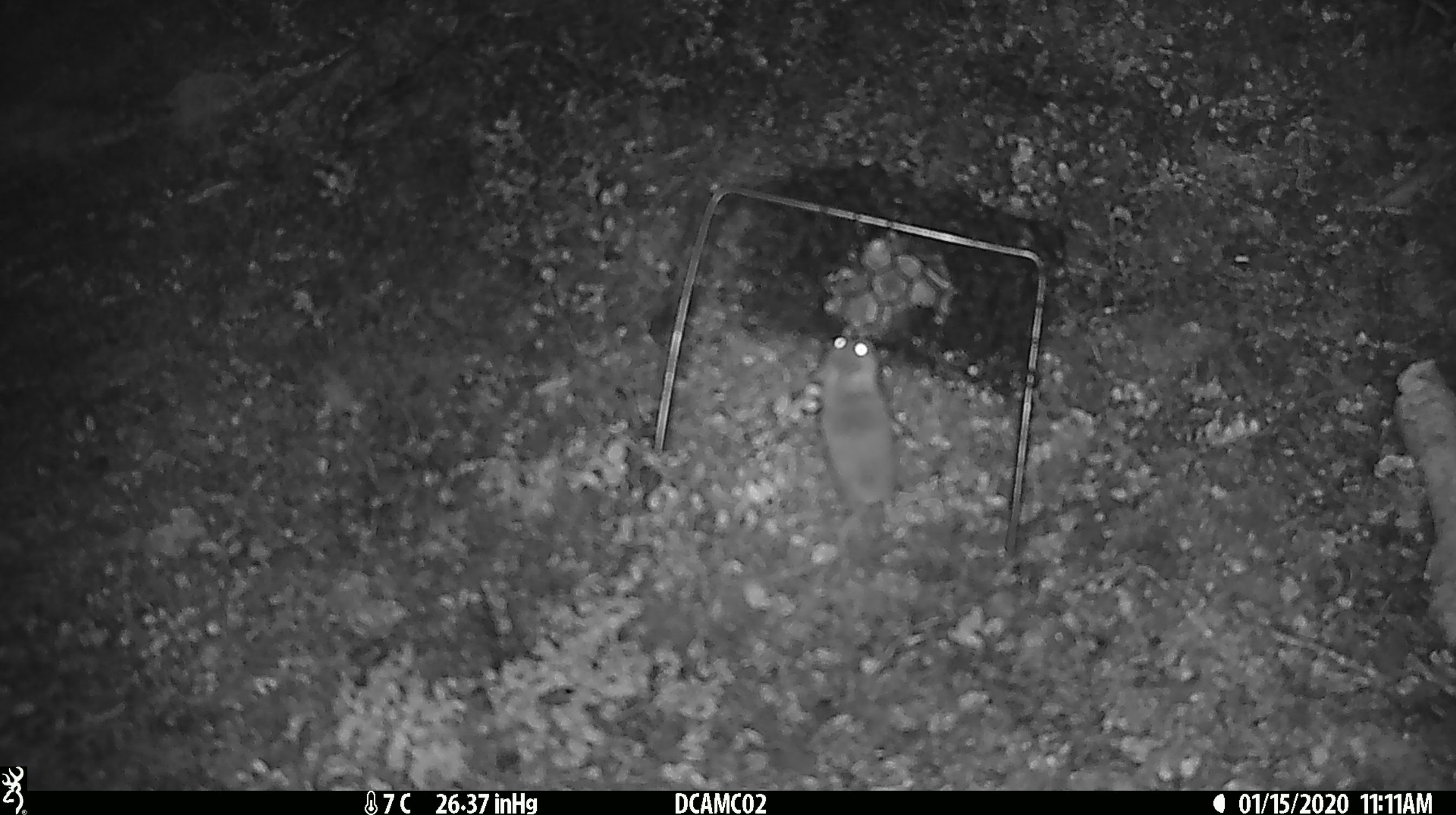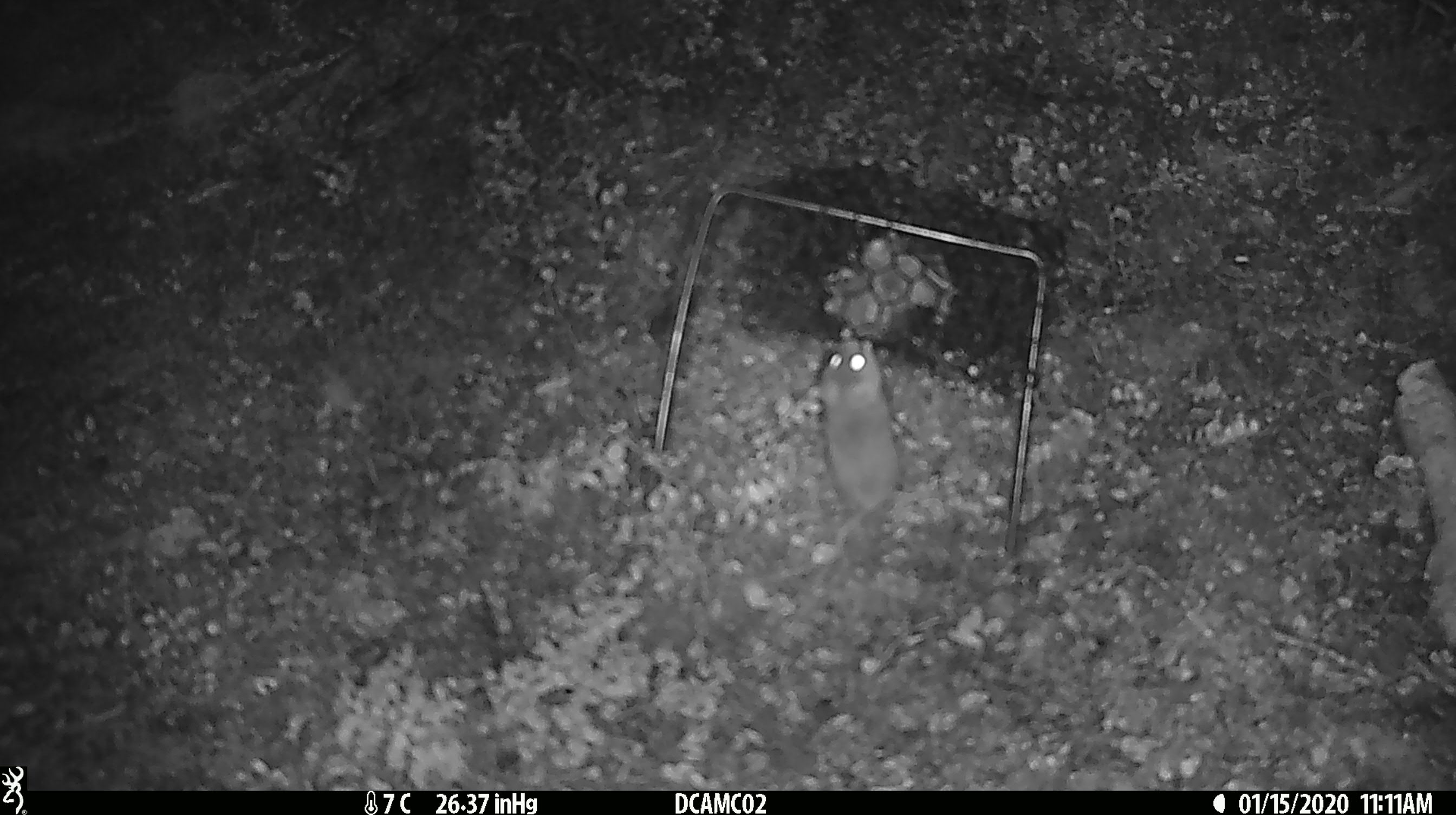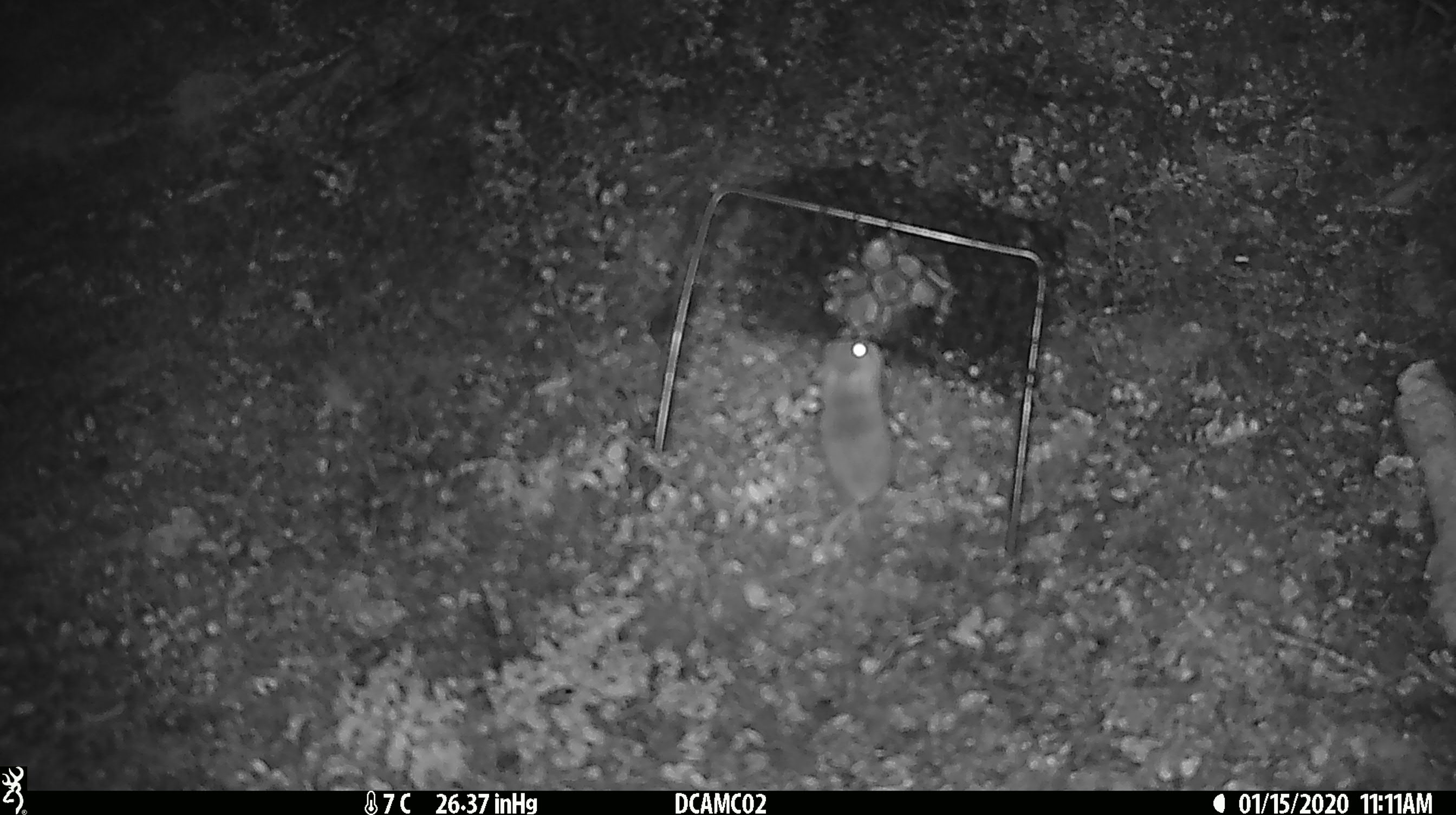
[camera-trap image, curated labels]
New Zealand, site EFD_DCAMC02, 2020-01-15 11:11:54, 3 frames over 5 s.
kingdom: Animalia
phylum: Chordata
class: Mammalia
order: Rodentia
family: Muridae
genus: Mus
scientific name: Mus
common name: mouse